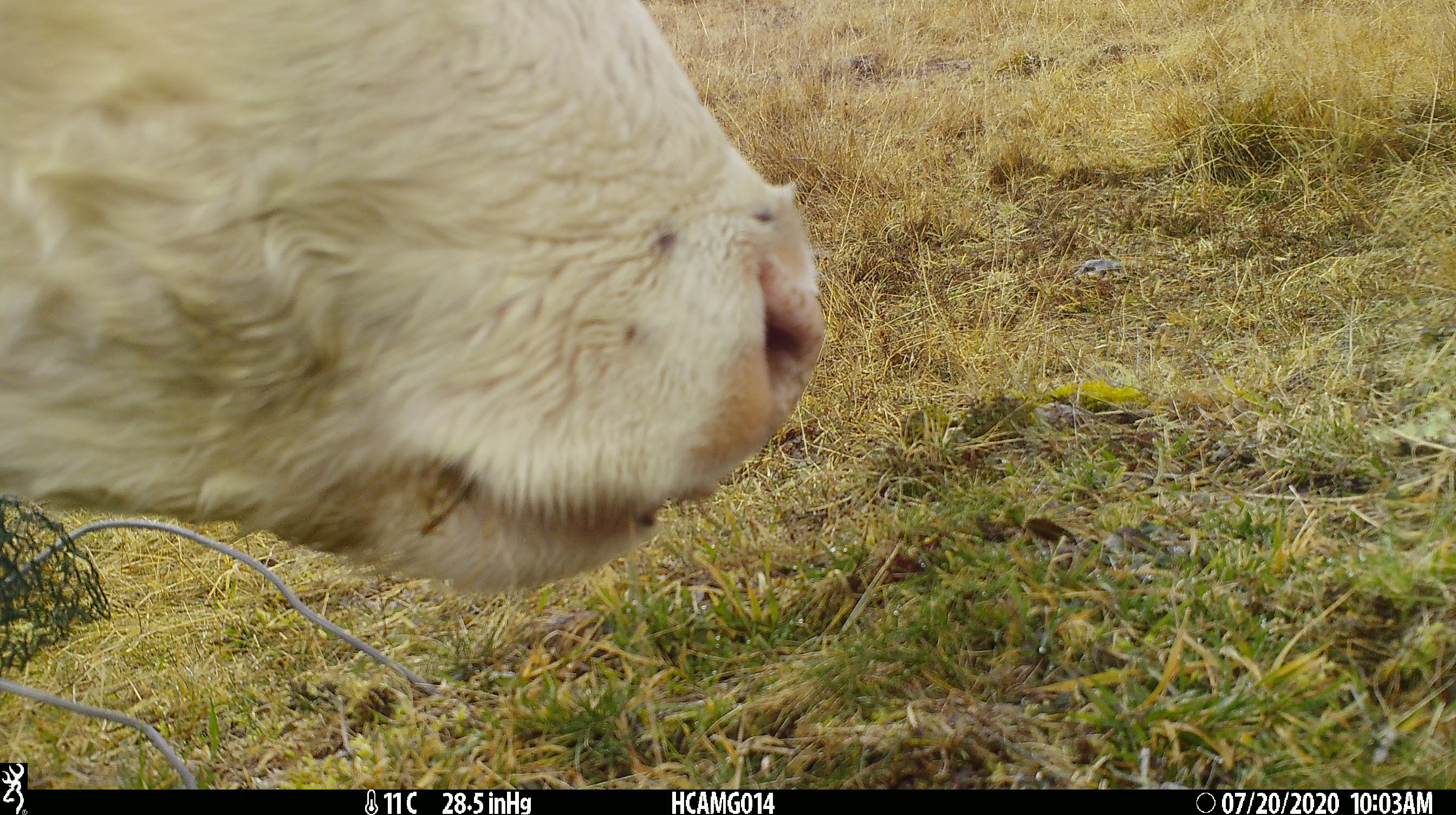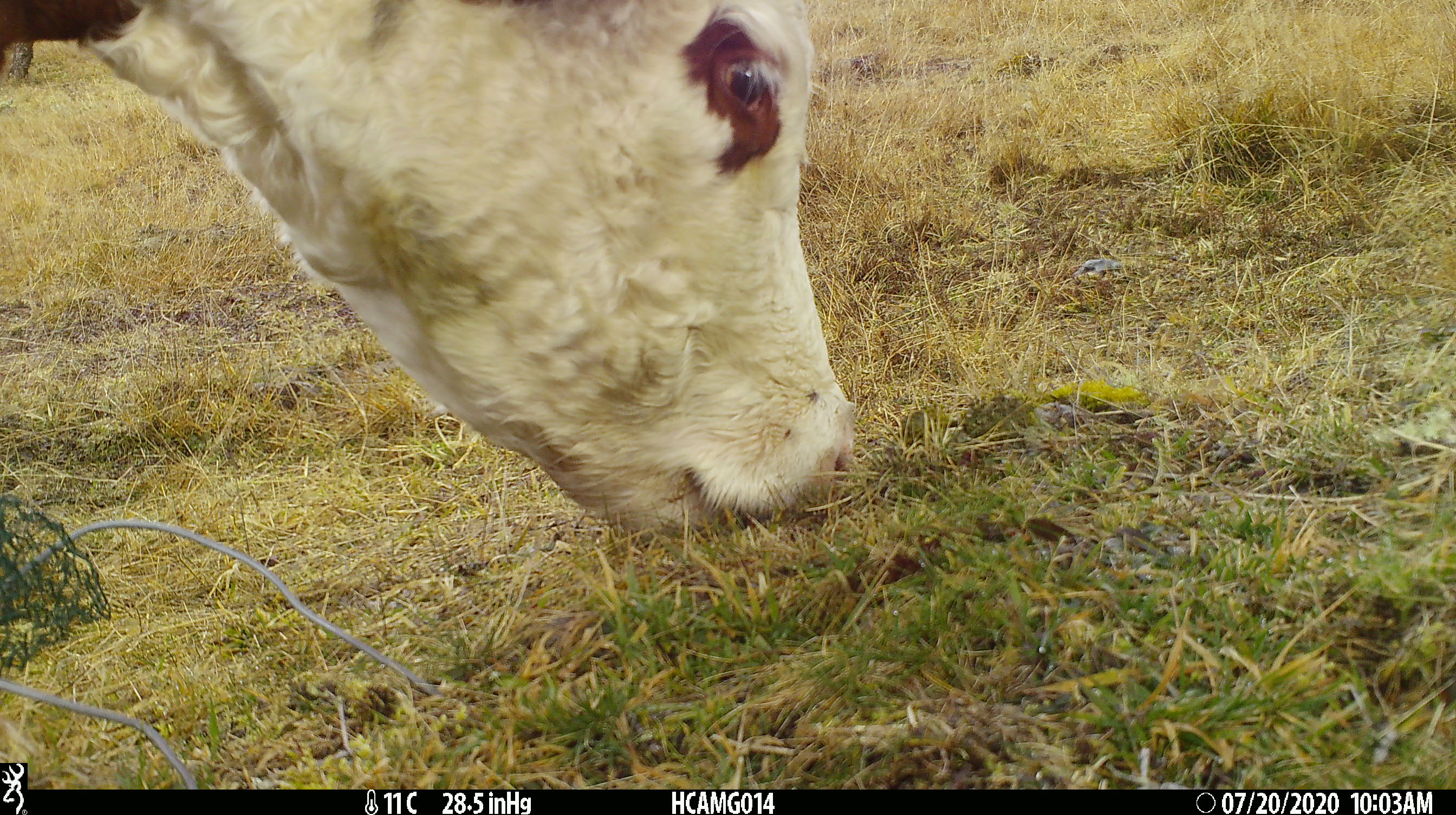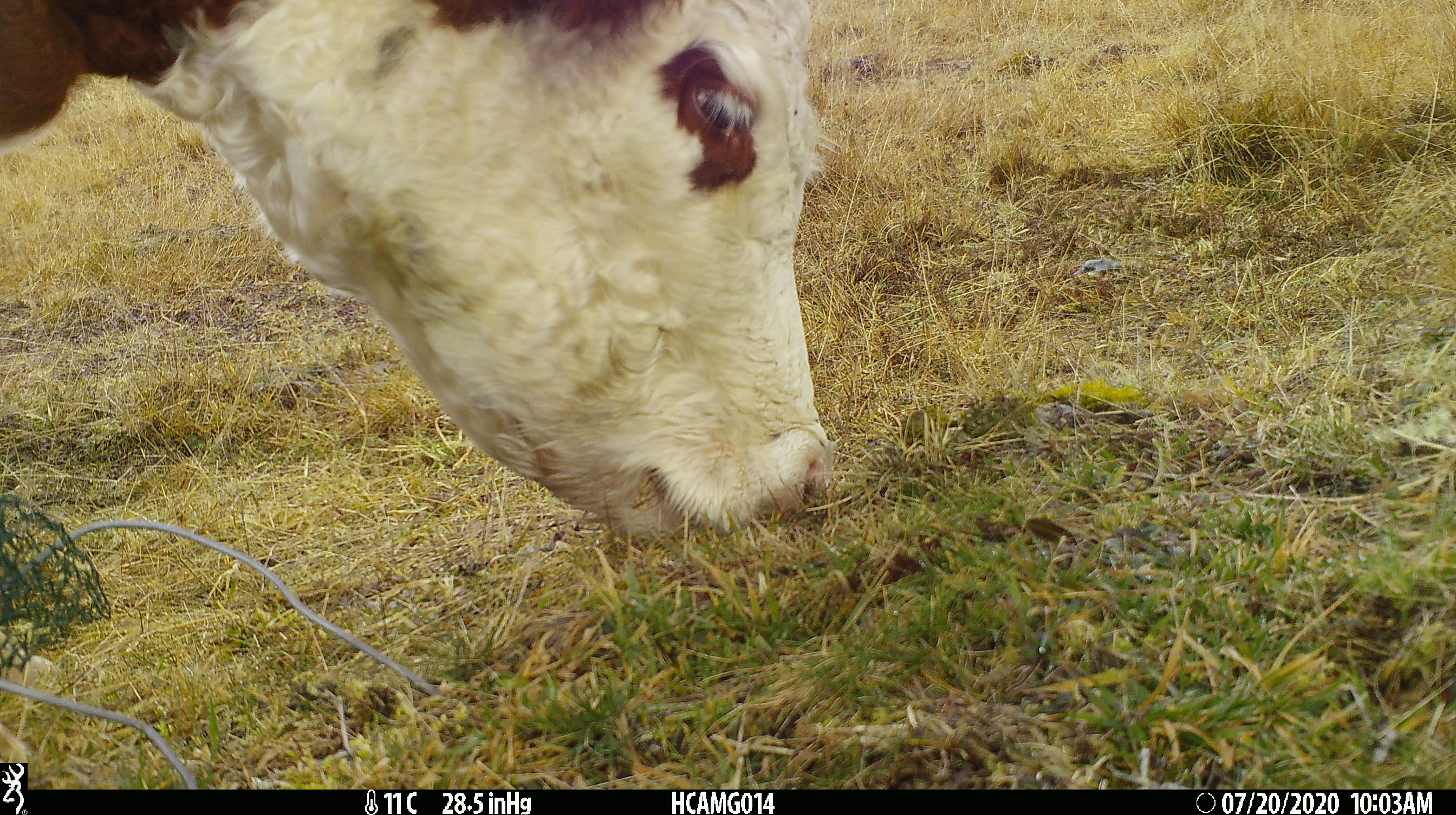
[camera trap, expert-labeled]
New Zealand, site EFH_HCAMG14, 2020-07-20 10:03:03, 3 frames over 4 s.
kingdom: Animalia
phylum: Chordata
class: Mammalia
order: Artiodactyla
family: Bovidae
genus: Bos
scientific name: Bos taurus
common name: domestic cow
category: cow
Cow (domestic cow) (Bos taurus).